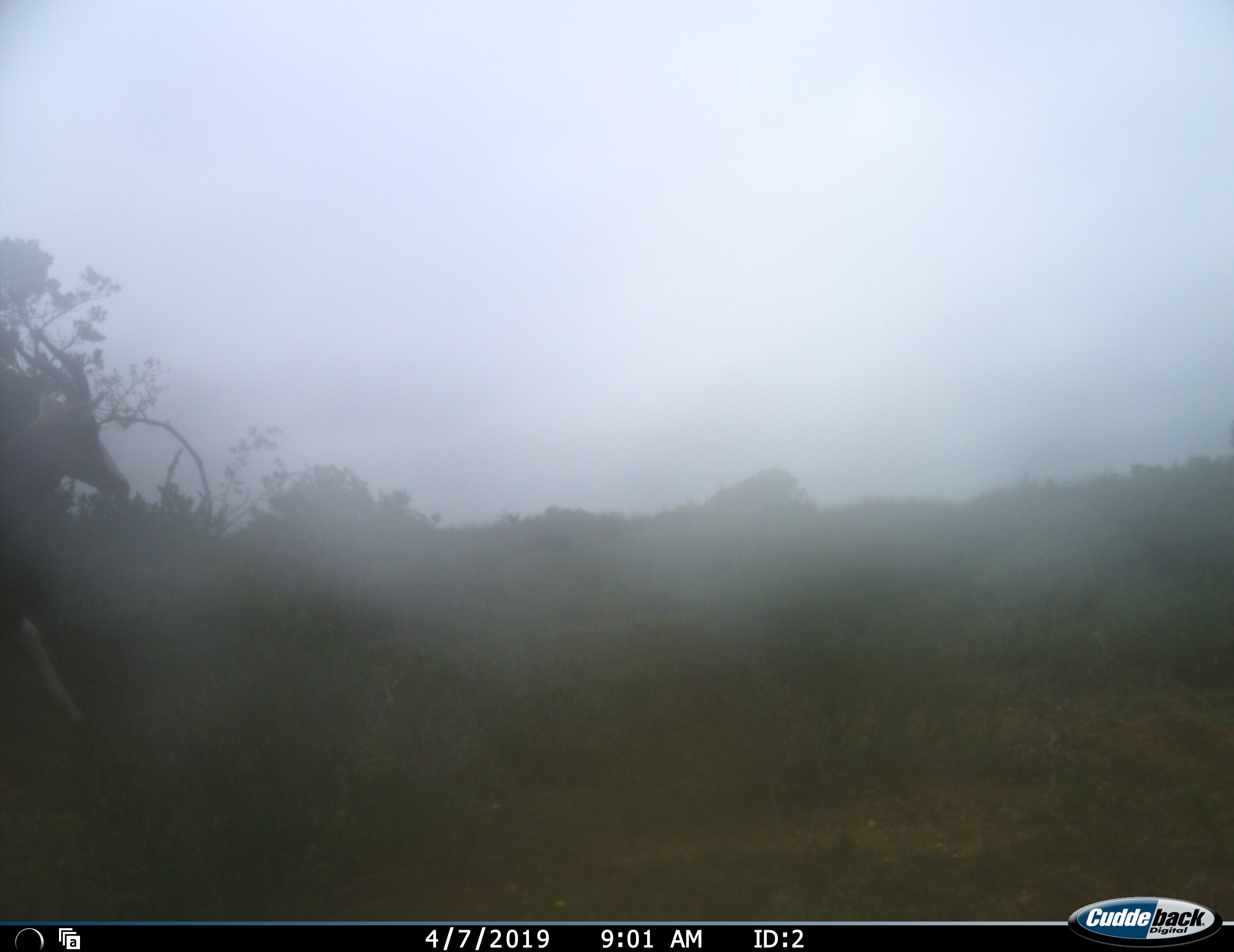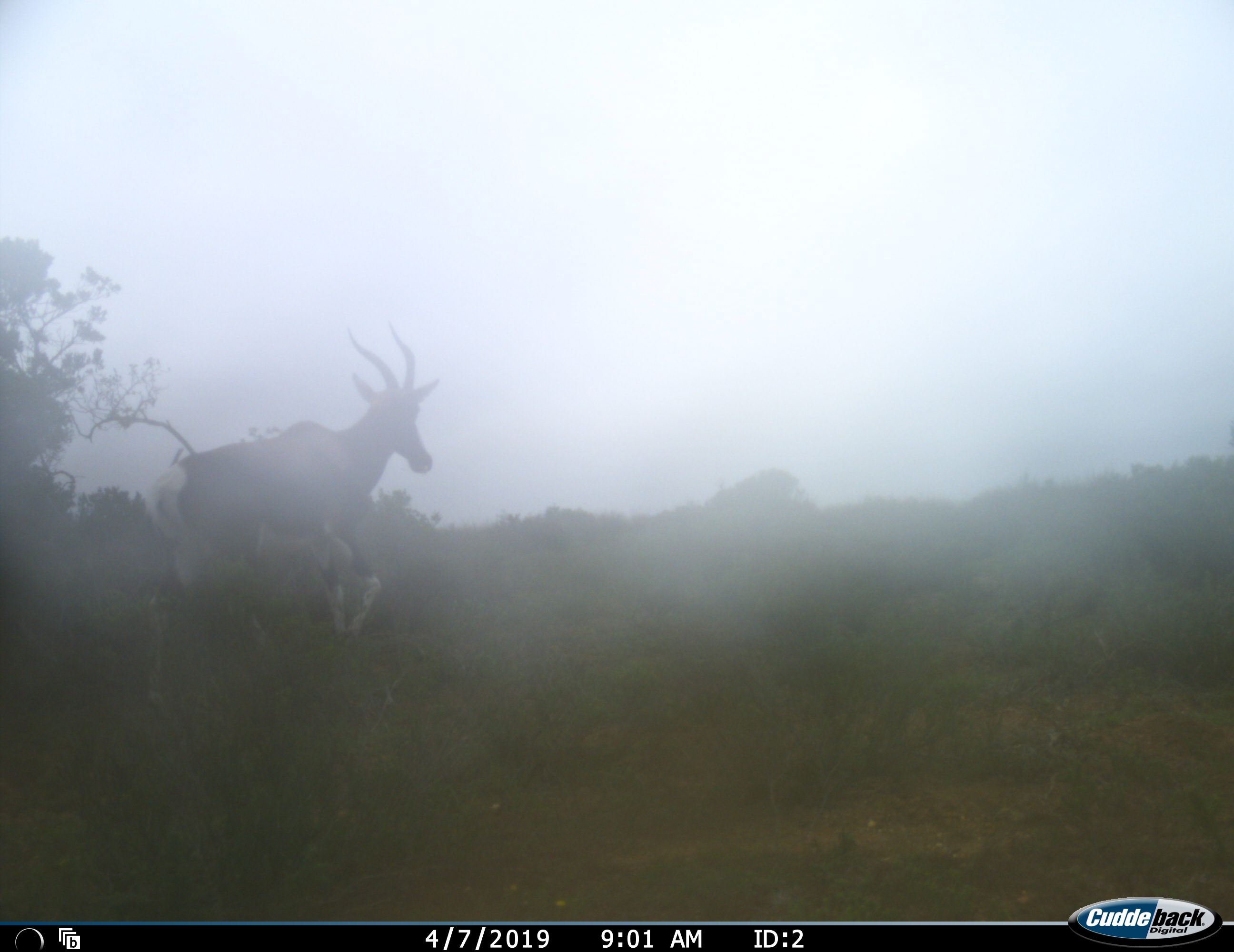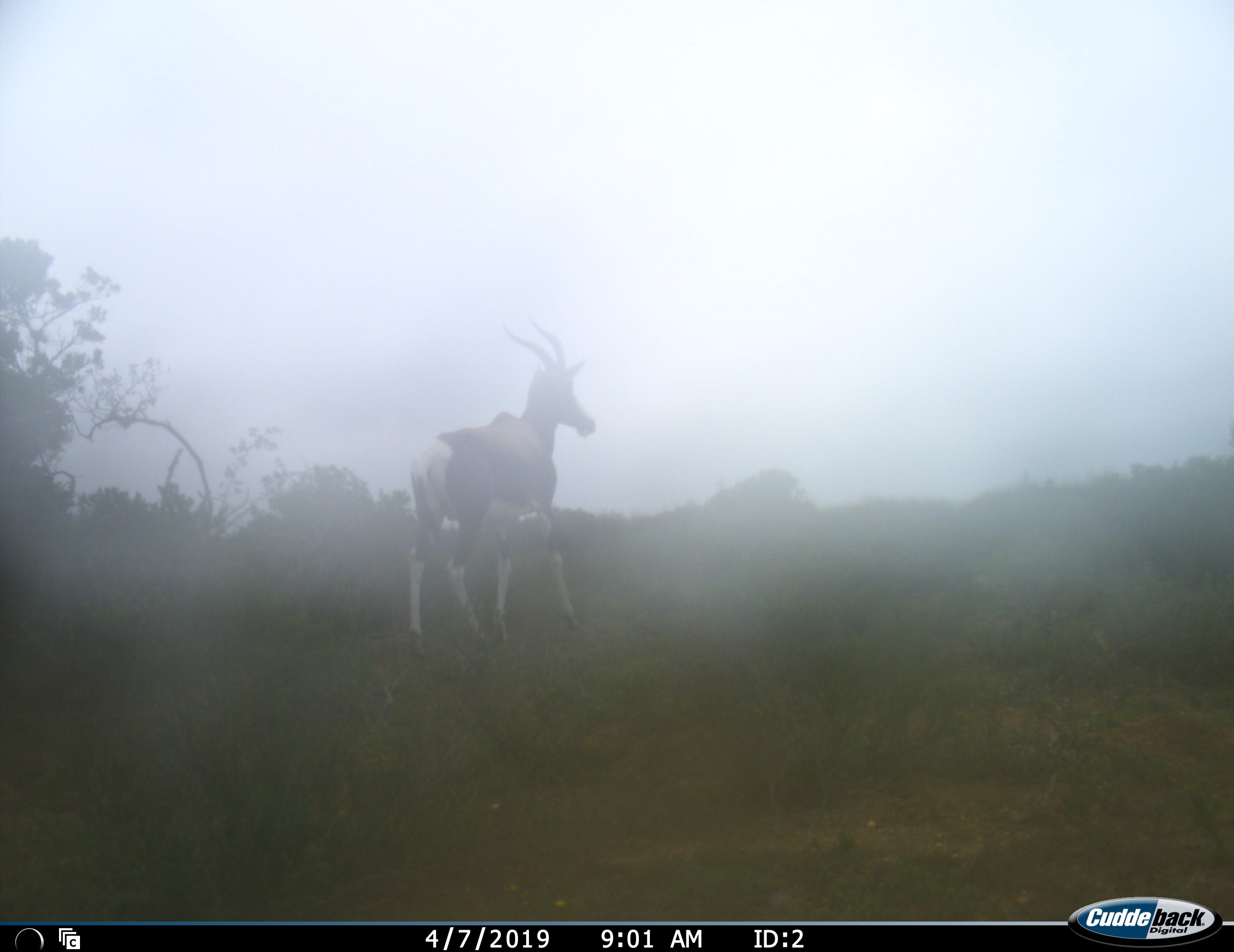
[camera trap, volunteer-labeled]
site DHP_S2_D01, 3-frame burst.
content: unidentified animal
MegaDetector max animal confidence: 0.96